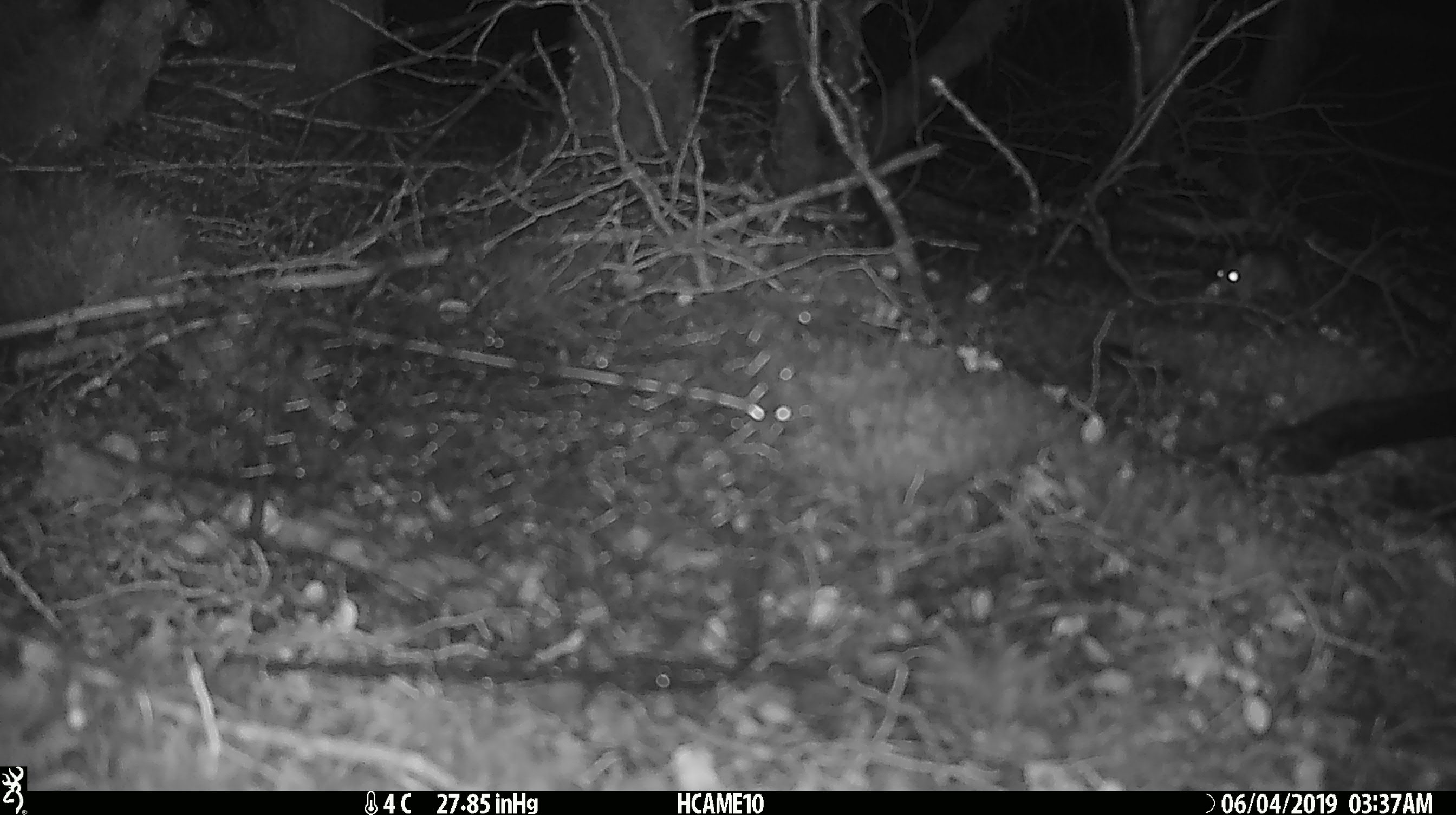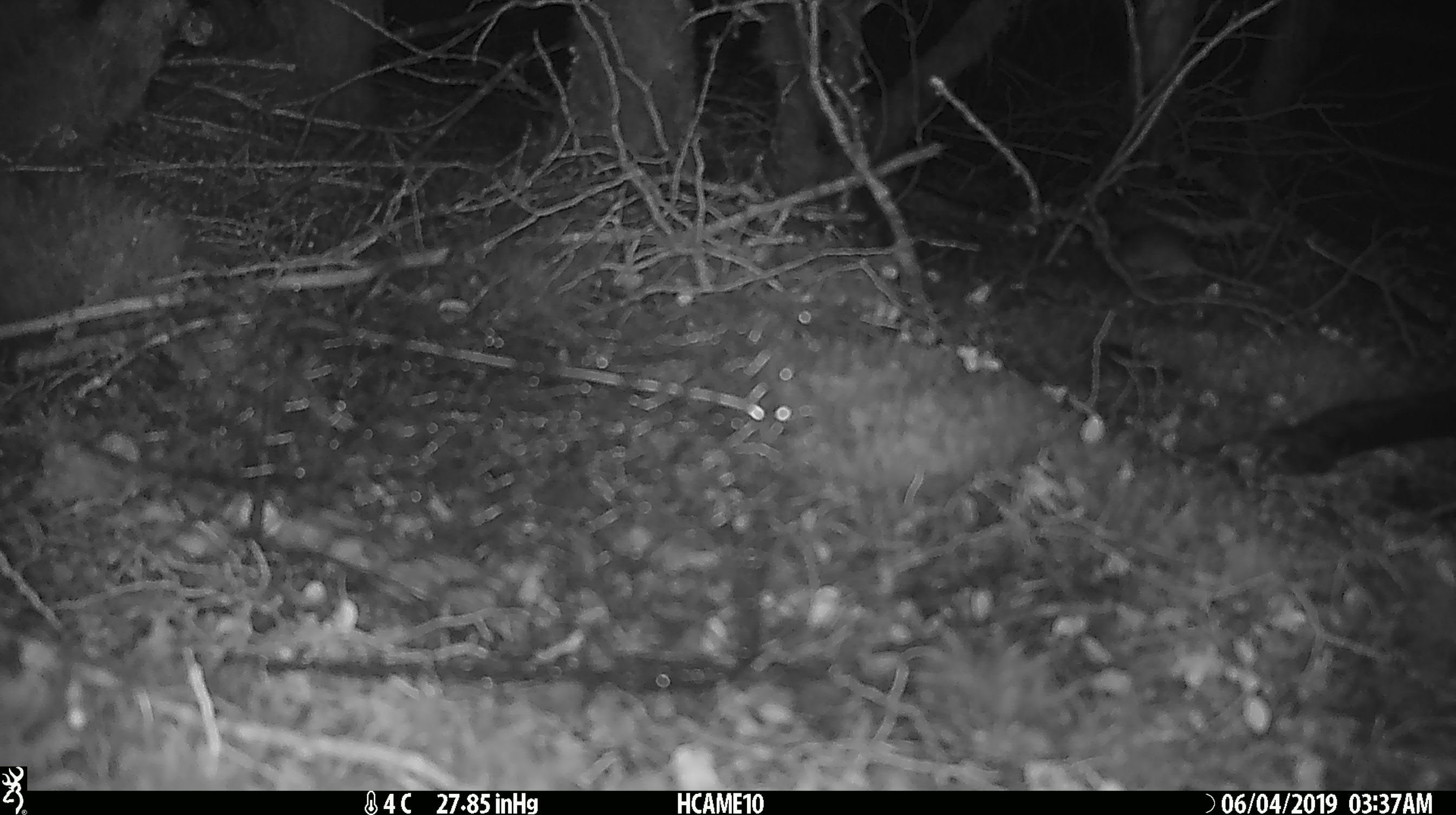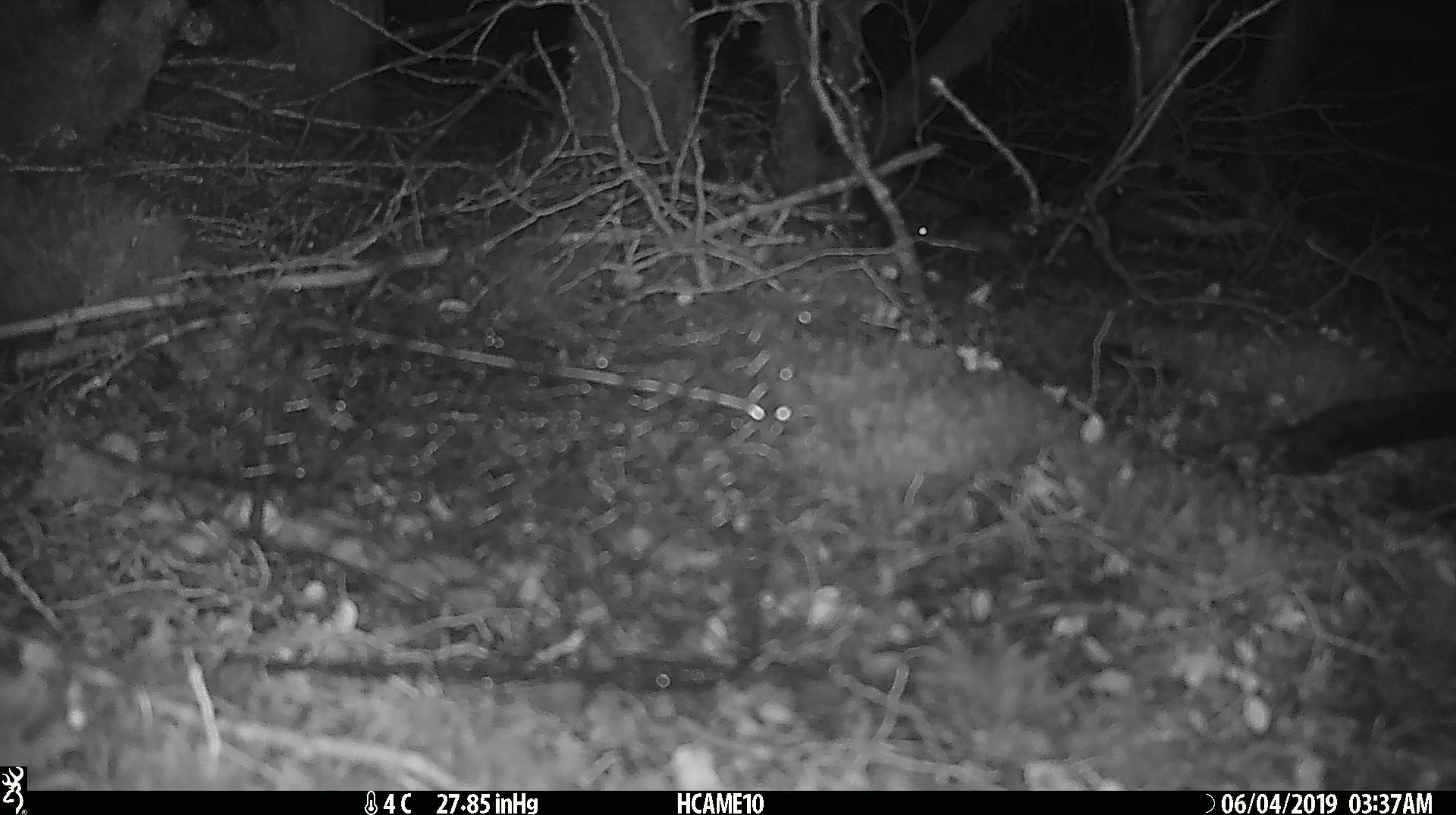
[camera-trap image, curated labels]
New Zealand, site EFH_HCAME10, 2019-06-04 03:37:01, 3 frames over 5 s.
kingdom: Animalia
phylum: Chordata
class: Mammalia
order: Rodentia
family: Muridae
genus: Mus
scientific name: Mus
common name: mouse